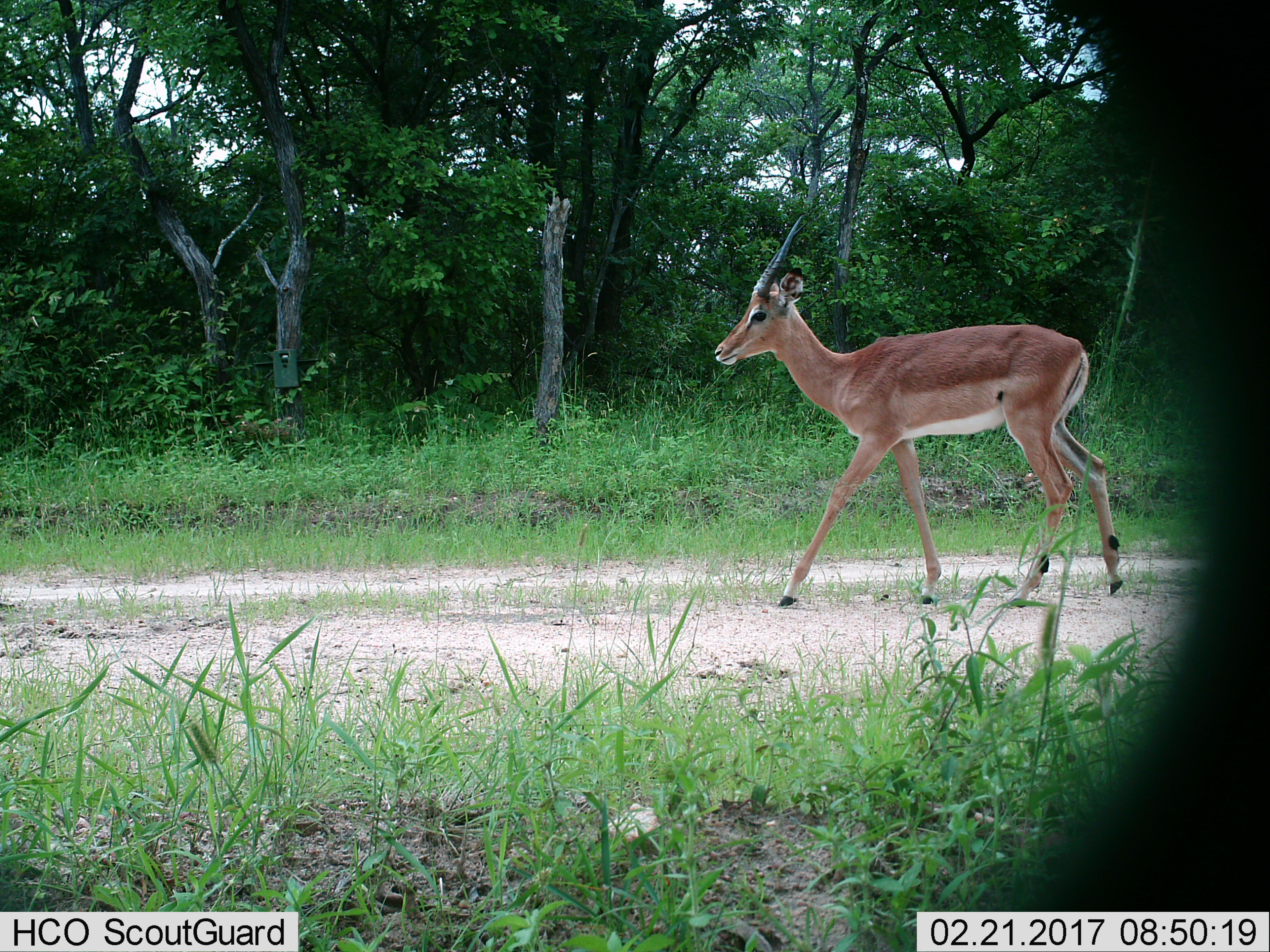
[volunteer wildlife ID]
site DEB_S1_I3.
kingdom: Animalia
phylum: Chordata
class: Mammalia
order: Artiodactyla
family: Bovidae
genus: Aepyceros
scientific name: Aepyceros melampus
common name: impala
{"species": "impala (Aepyceros melampus)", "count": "1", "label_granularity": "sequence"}